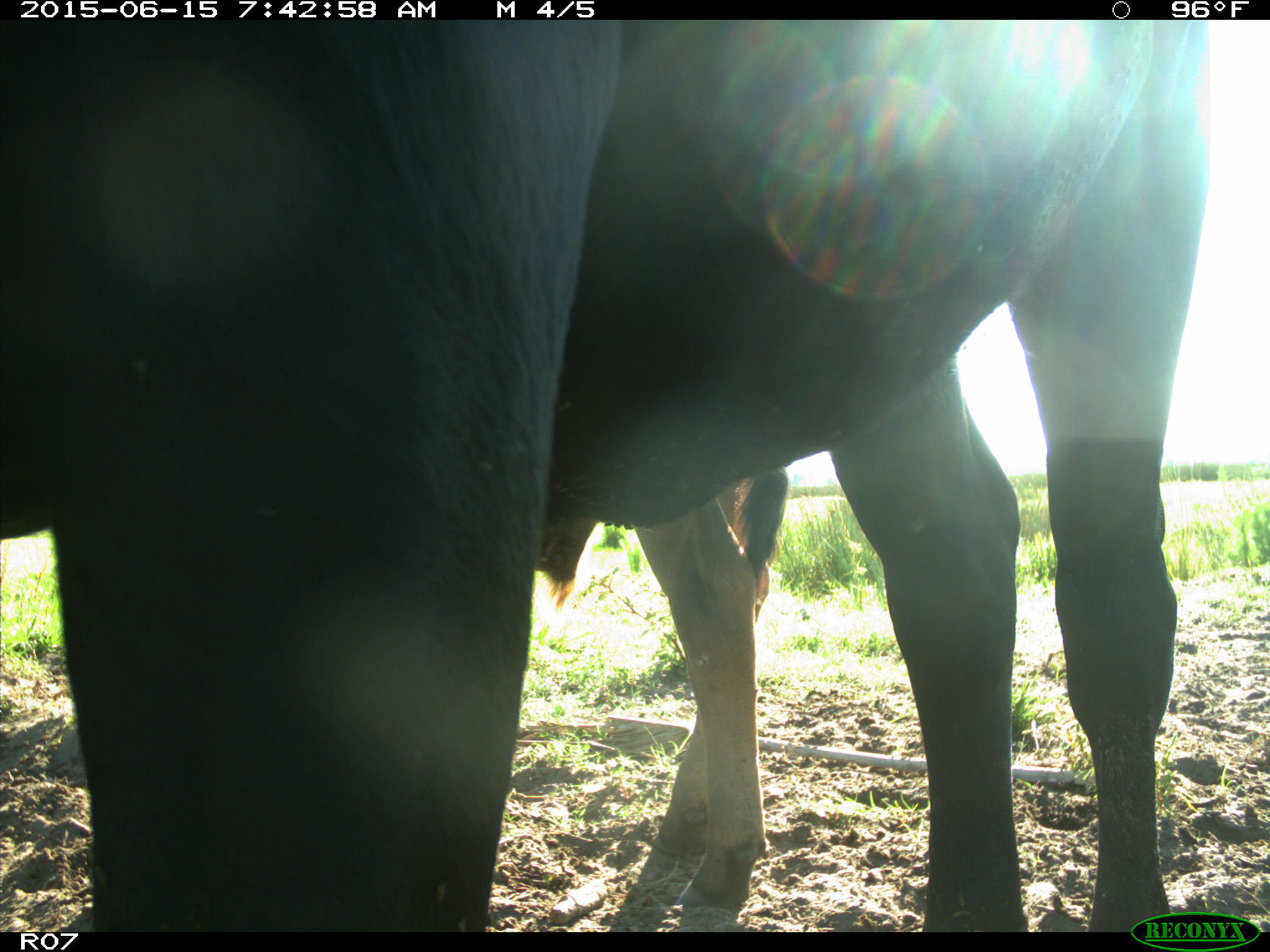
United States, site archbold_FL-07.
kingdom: Animalia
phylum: Chordata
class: Mammalia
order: Artiodactyla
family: Bovidae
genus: Bos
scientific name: Bos taurus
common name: domestic cow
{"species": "Bos taurus (domestic cow)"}